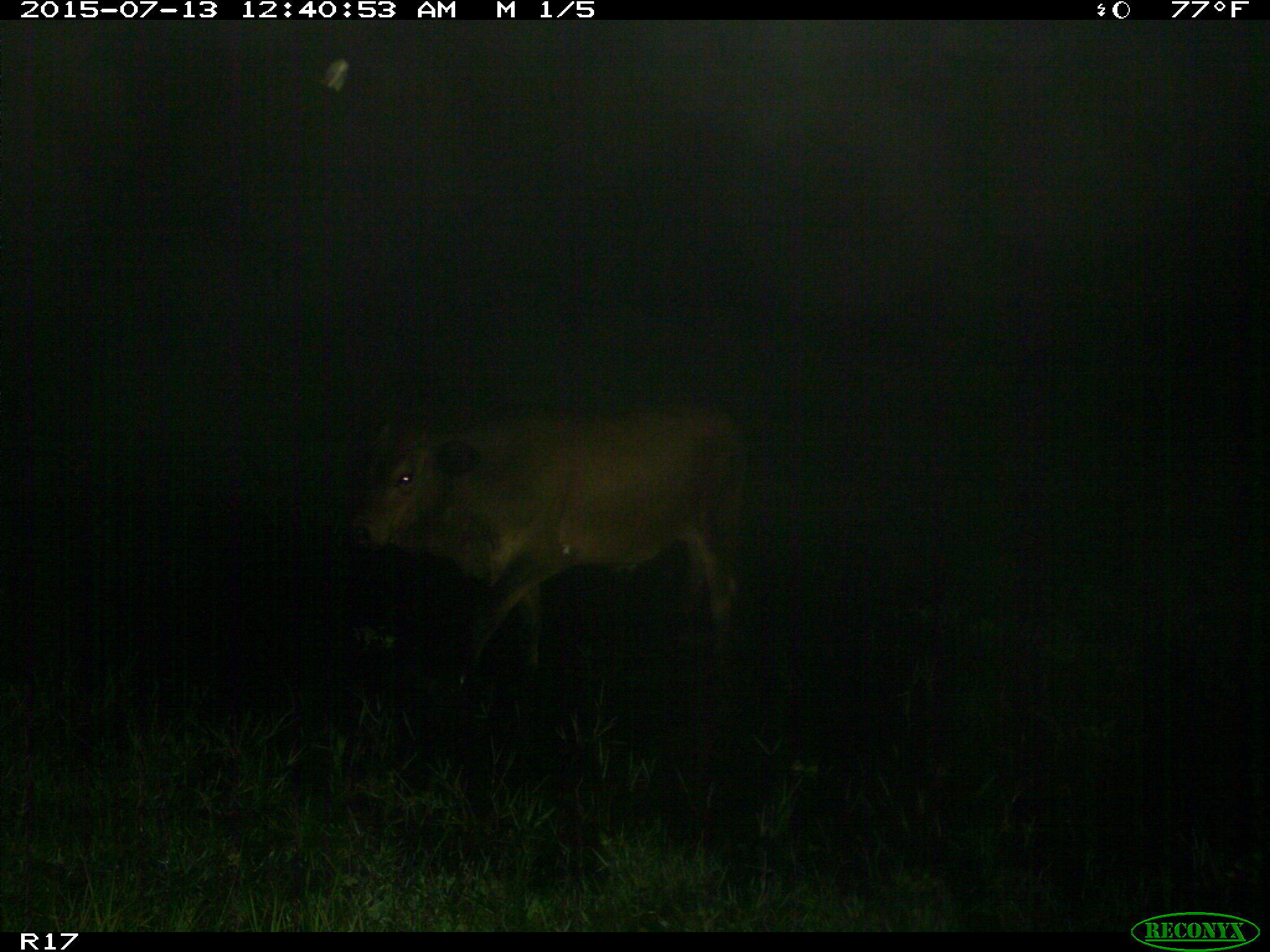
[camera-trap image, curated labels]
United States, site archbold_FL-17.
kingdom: Animalia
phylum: Chordata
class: Mammalia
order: Artiodactyla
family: Bovidae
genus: Bos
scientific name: Bos taurus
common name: domestic cow